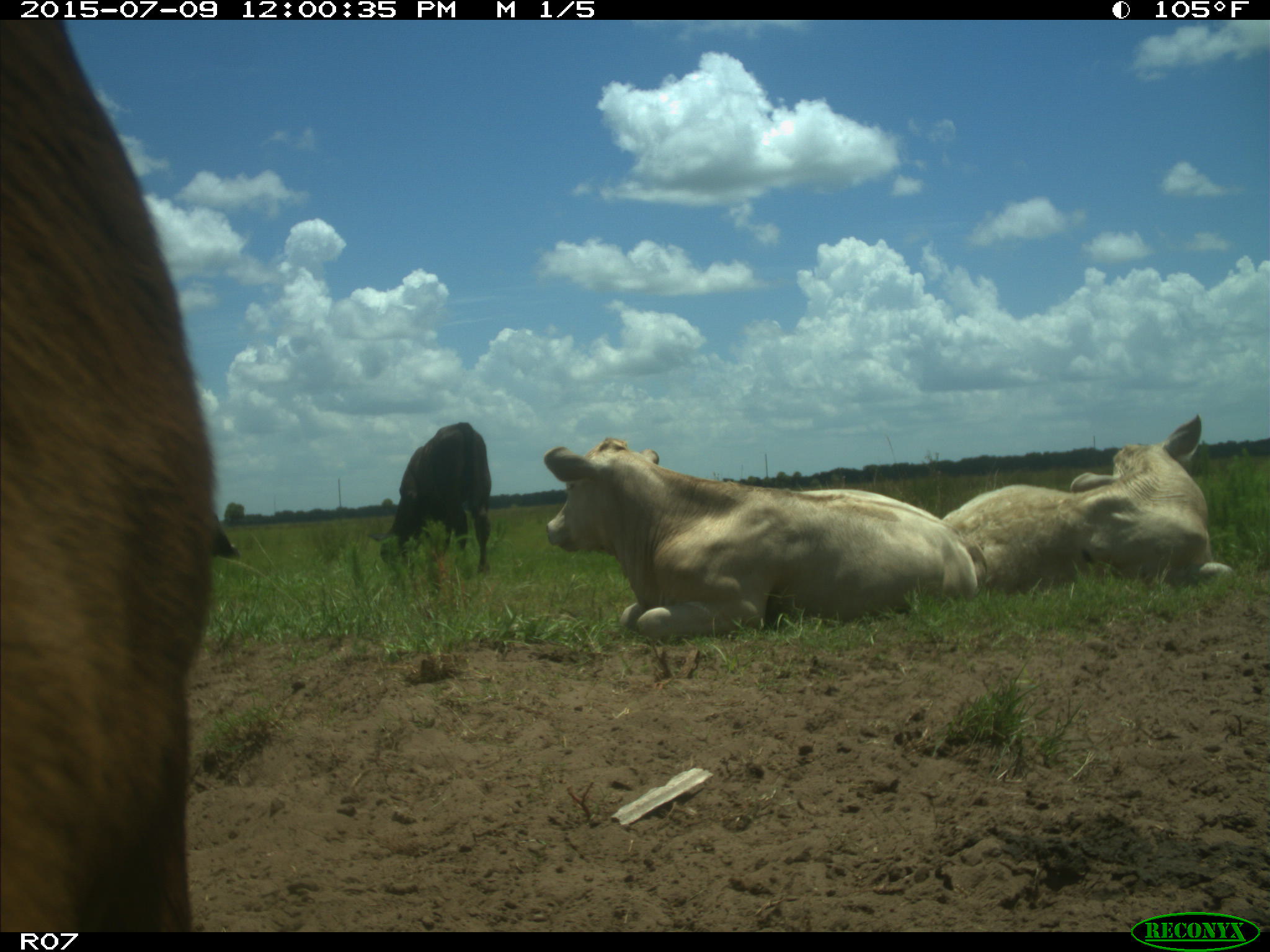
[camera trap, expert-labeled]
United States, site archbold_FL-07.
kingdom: Animalia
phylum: Chordata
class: Mammalia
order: Artiodactyla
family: Bovidae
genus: Bos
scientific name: Bos taurus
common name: domestic cow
Bos taurus (domestic cow).